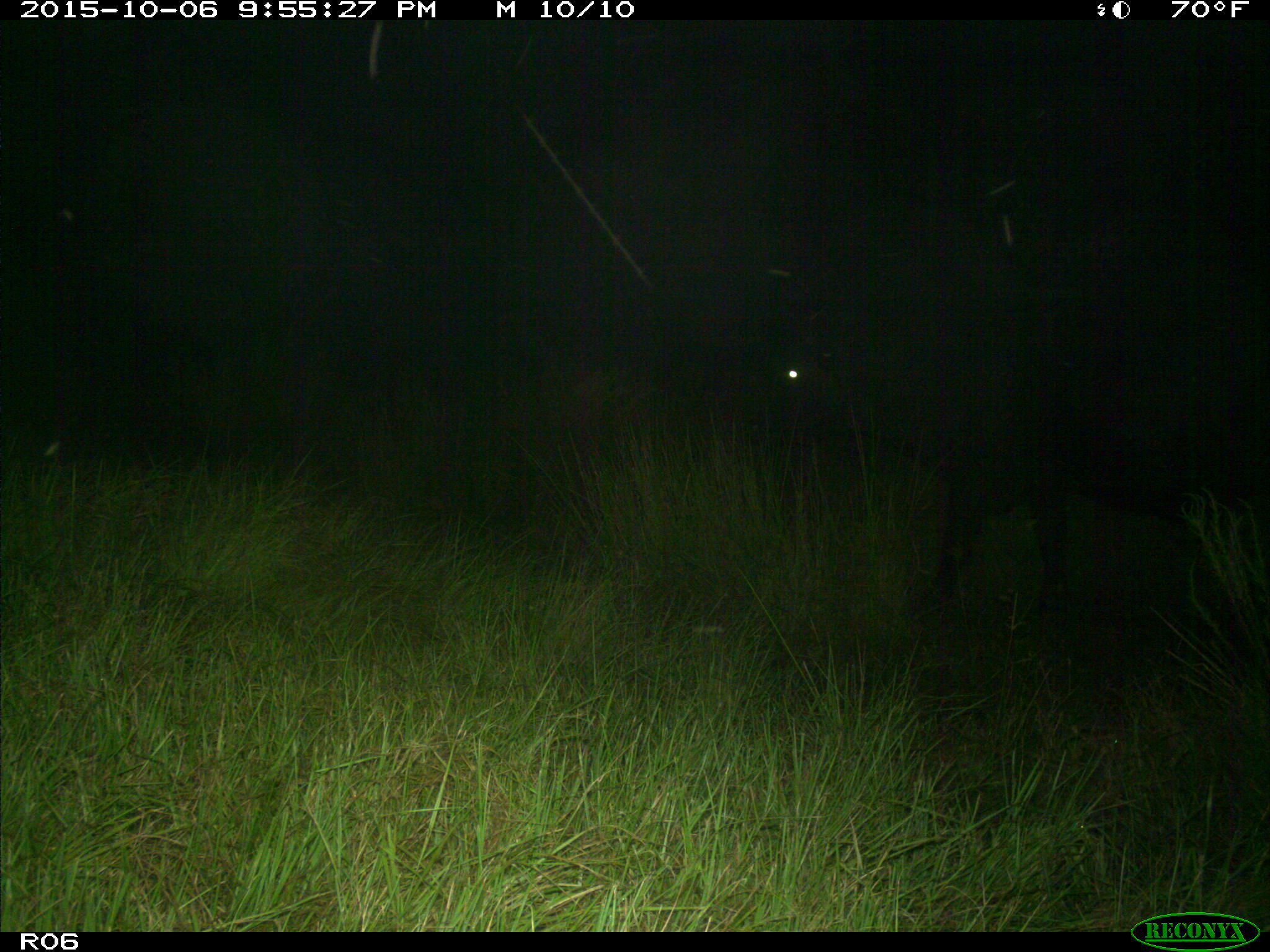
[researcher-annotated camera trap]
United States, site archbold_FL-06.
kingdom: Animalia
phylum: Chordata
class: Mammalia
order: Artiodactyla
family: Bovidae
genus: Bos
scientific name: Bos taurus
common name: domestic cow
Bos taurus (domestic cow).